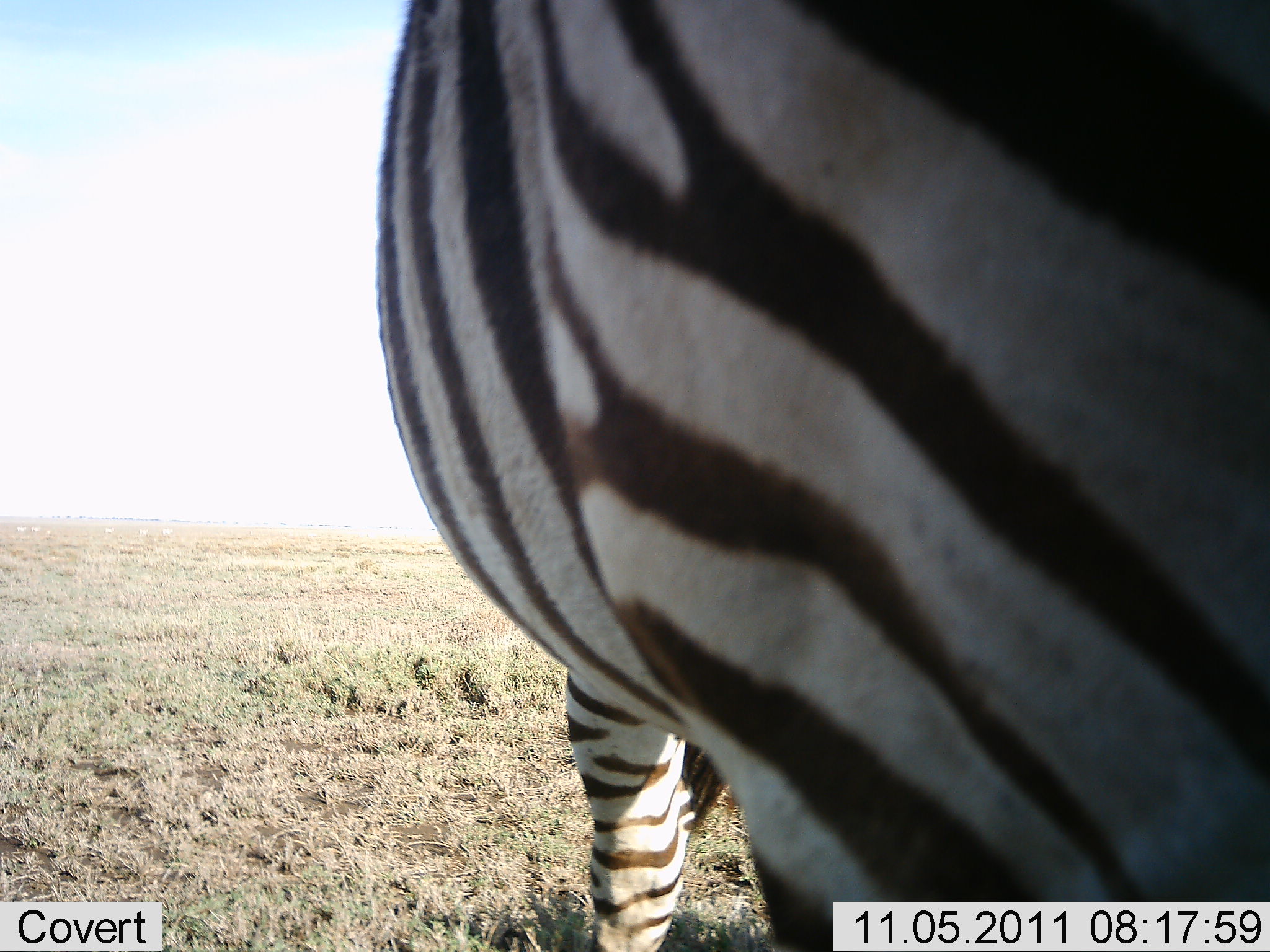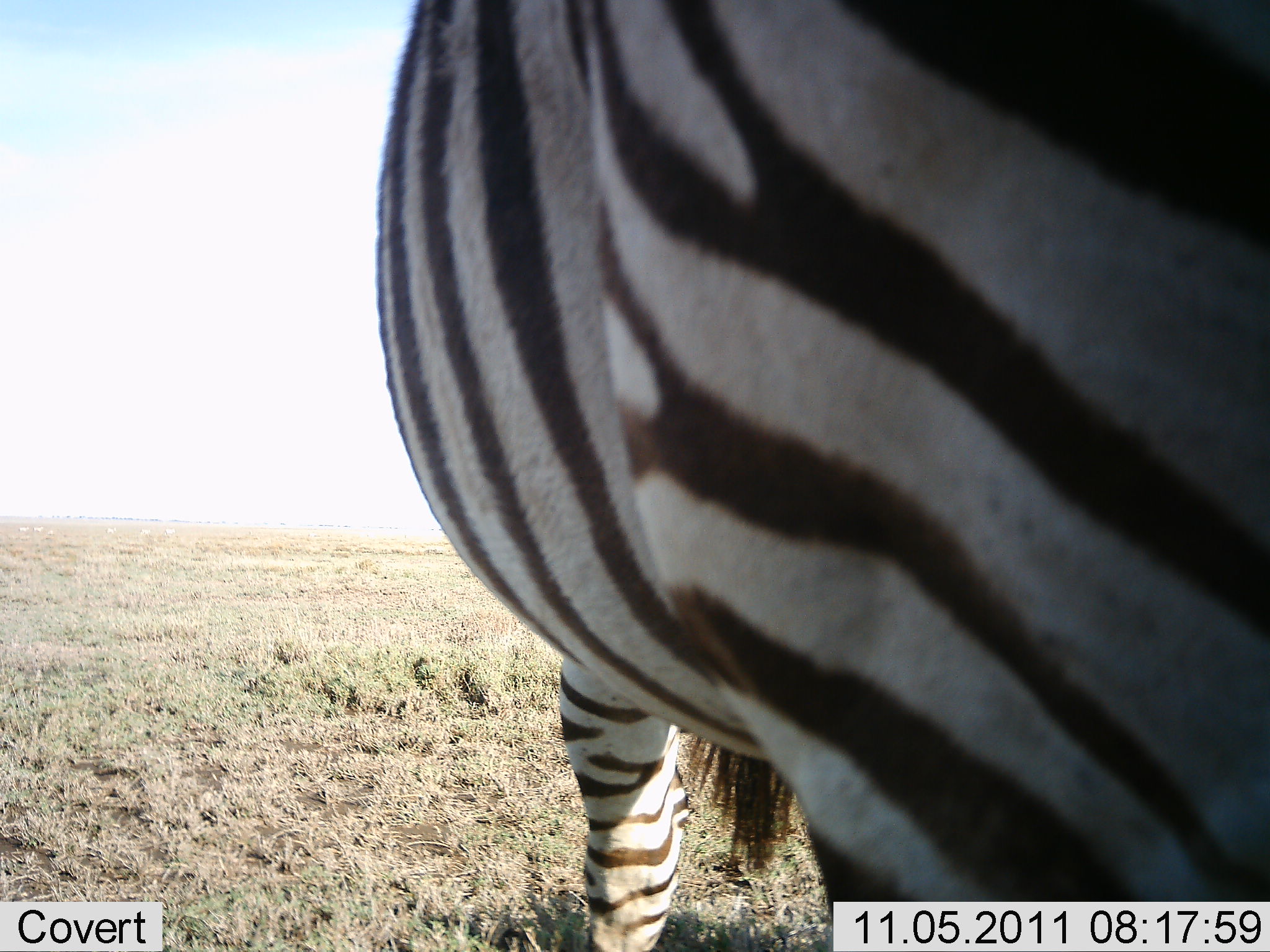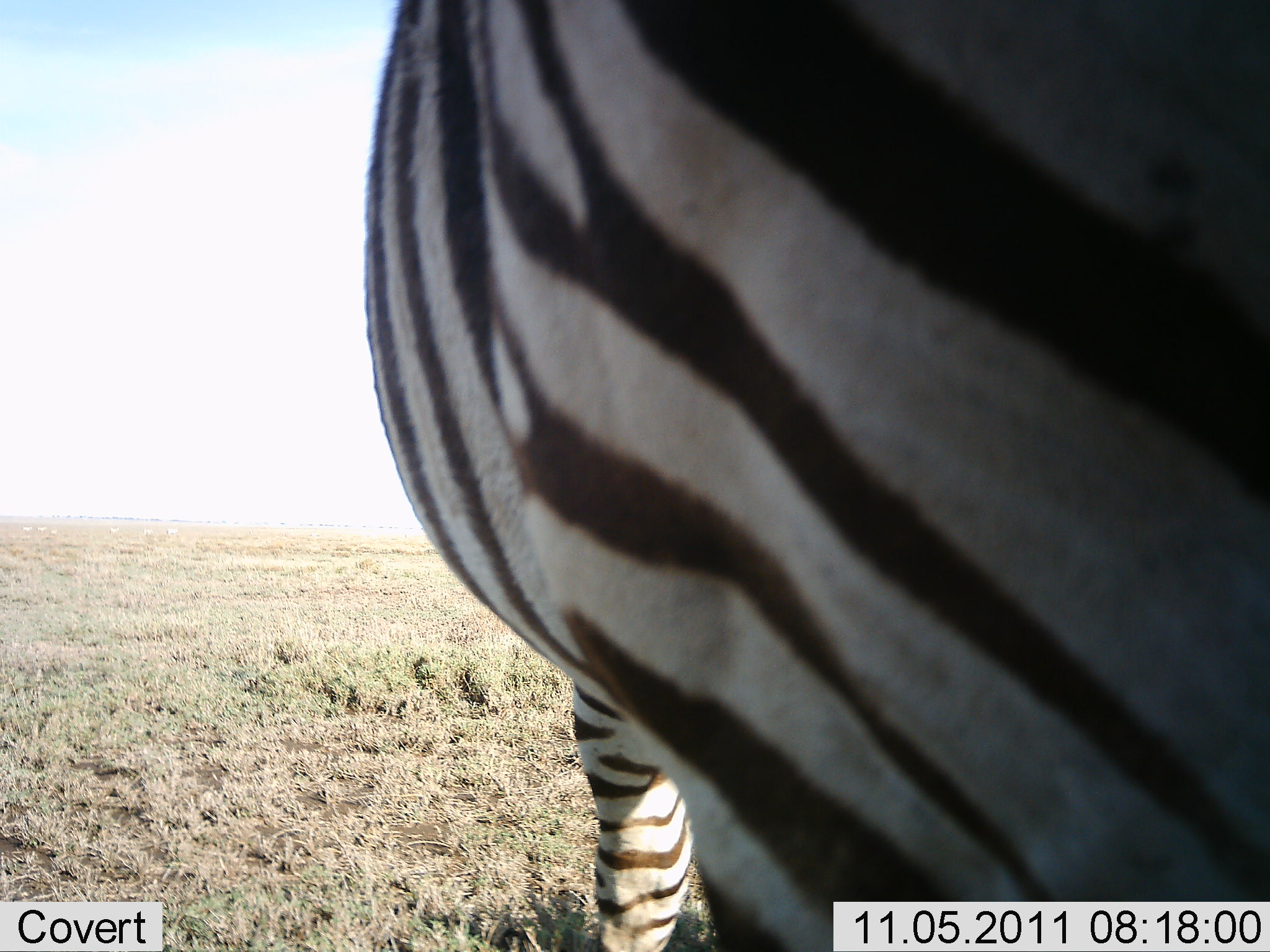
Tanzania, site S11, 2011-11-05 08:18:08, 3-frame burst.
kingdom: Animalia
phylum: Chordata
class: Mammalia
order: Perissodactyla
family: Equidae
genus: Equus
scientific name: Equus quagga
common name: plains zebra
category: zebra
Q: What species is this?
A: Zebra (plains zebra) (Equus quagga).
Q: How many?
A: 1.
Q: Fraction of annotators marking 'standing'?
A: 82%.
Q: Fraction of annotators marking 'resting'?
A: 0%.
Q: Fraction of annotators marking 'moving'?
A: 18%.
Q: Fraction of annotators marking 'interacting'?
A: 0%.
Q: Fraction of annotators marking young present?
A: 0%.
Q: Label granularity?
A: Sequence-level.